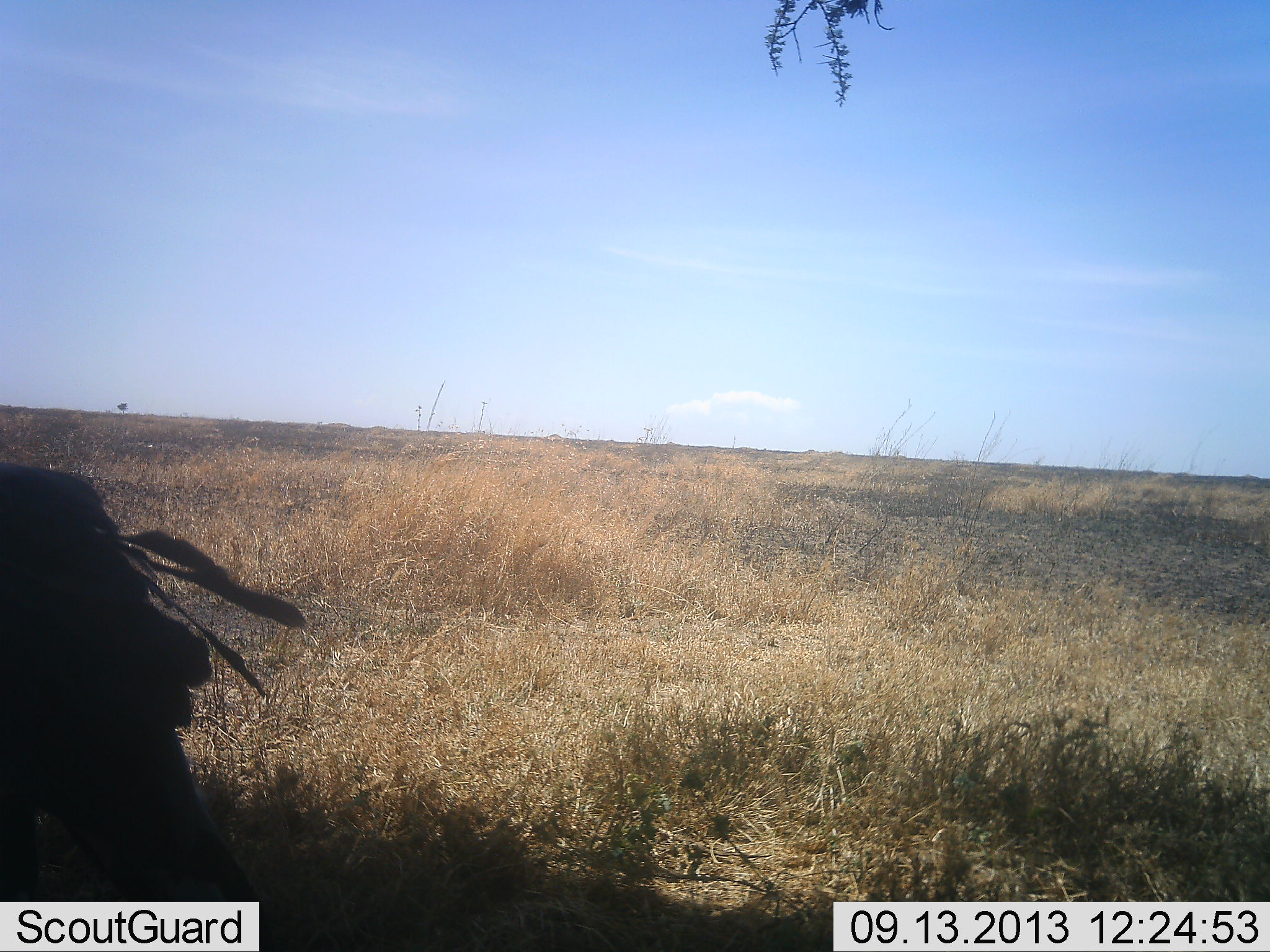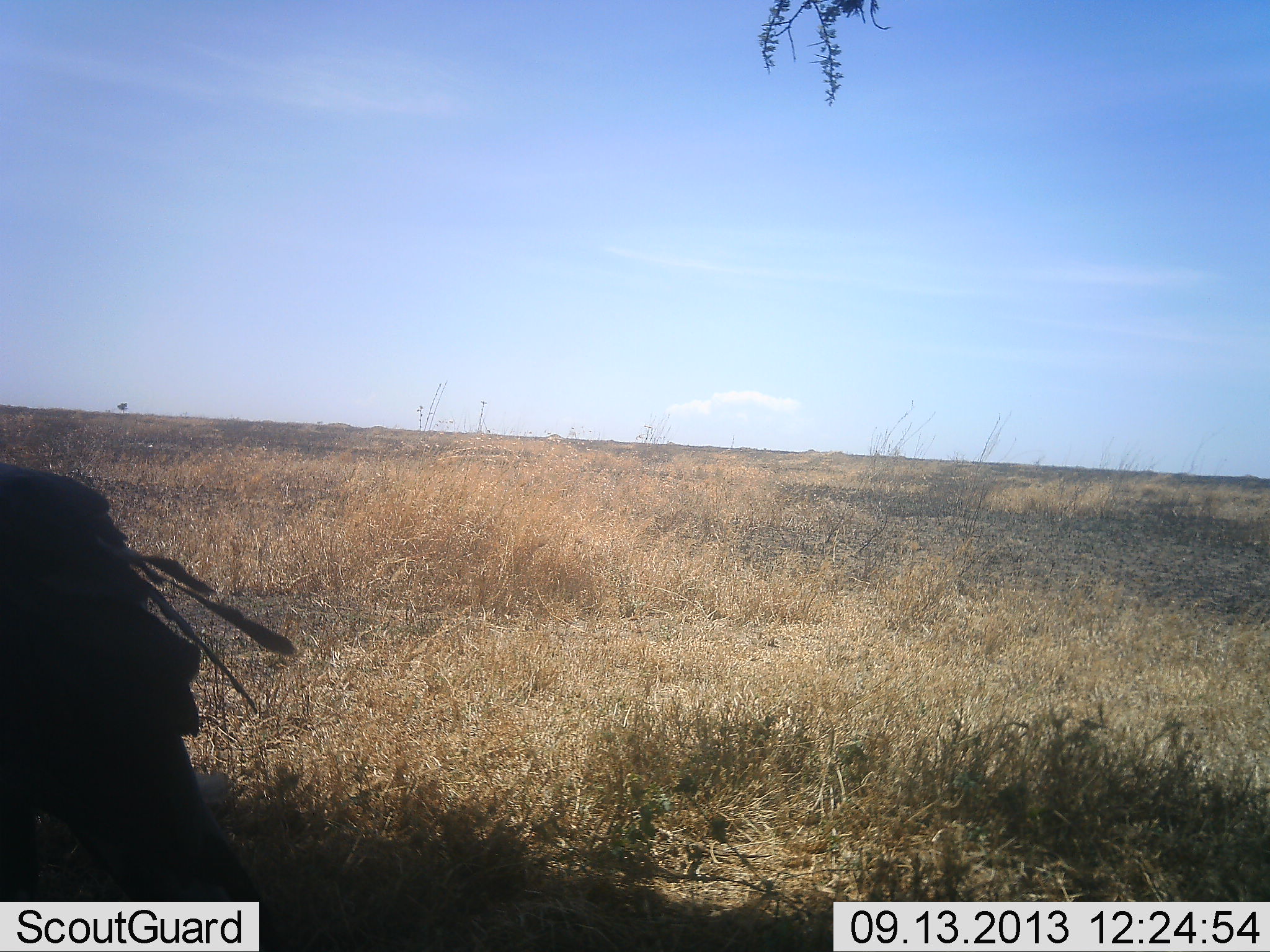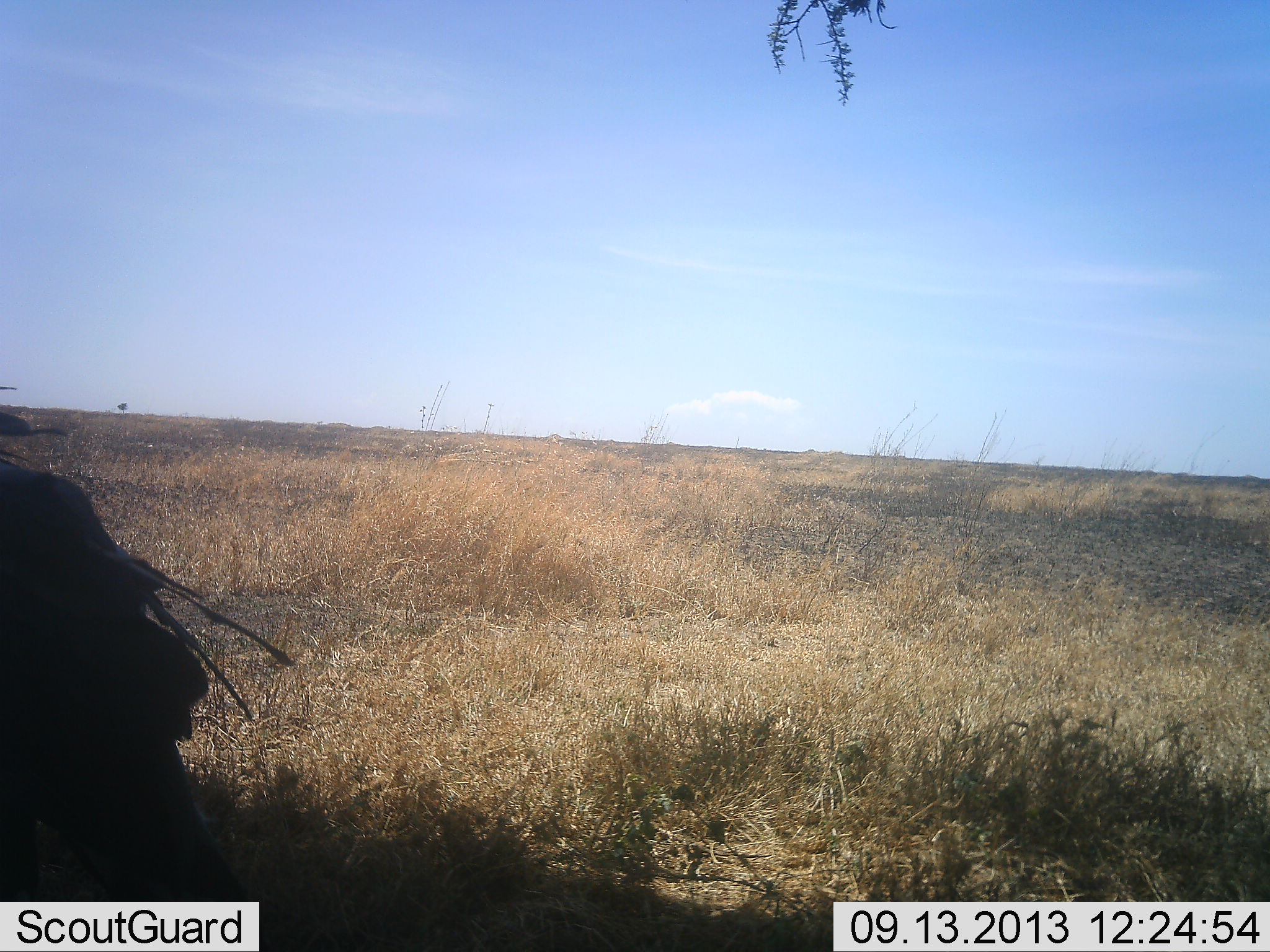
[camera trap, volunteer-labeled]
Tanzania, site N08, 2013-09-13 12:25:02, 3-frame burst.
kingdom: Animalia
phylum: Chordata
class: Aves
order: Accipitriformes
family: Sagittariidae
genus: Sagittarius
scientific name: Sagittarius serpentarius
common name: secretary bird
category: secretarybird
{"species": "secretarybird (secretary bird) (Sagittarius serpentarius)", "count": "1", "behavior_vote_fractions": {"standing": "94%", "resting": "6%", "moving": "0%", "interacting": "0%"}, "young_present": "0%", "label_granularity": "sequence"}